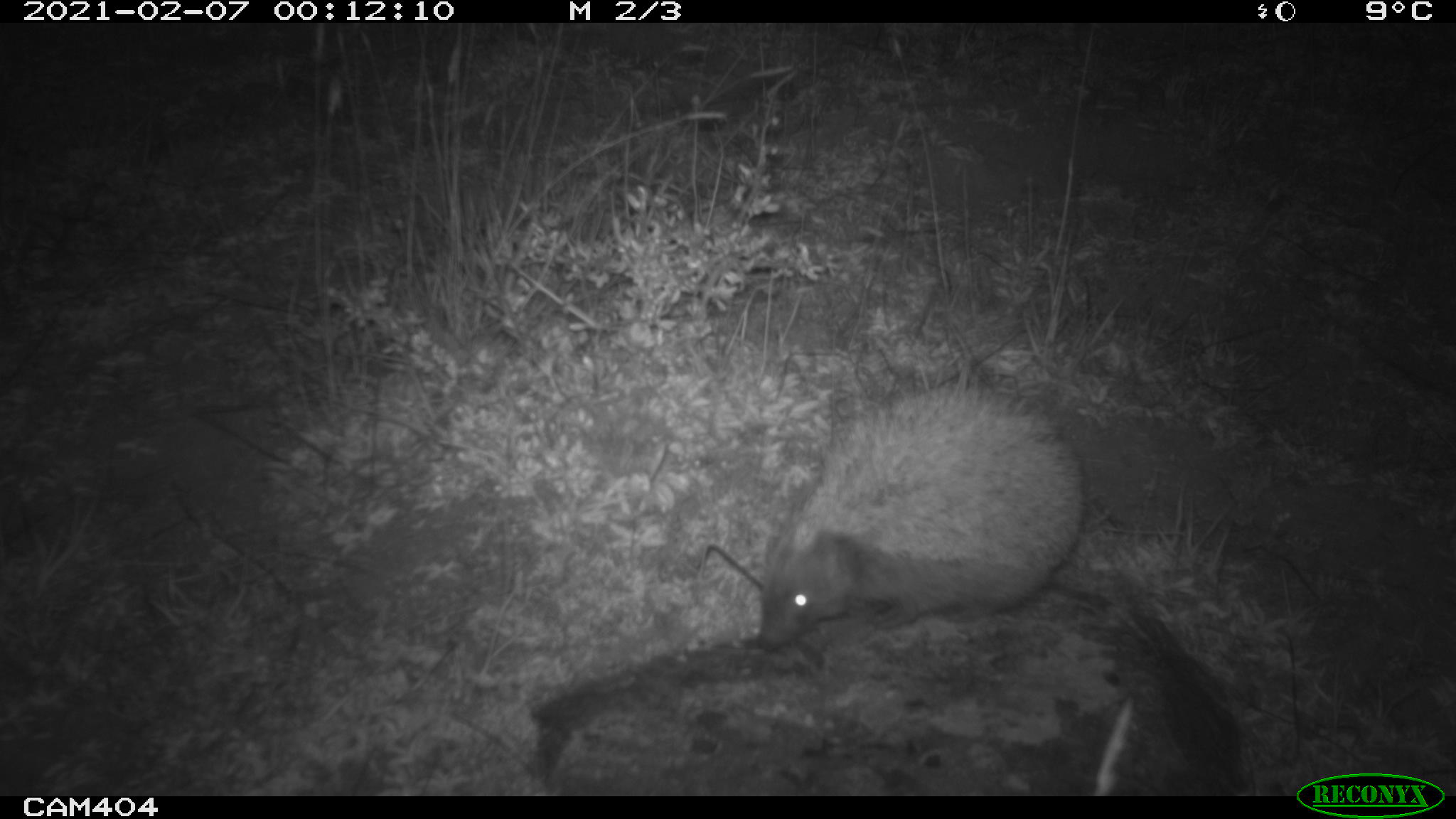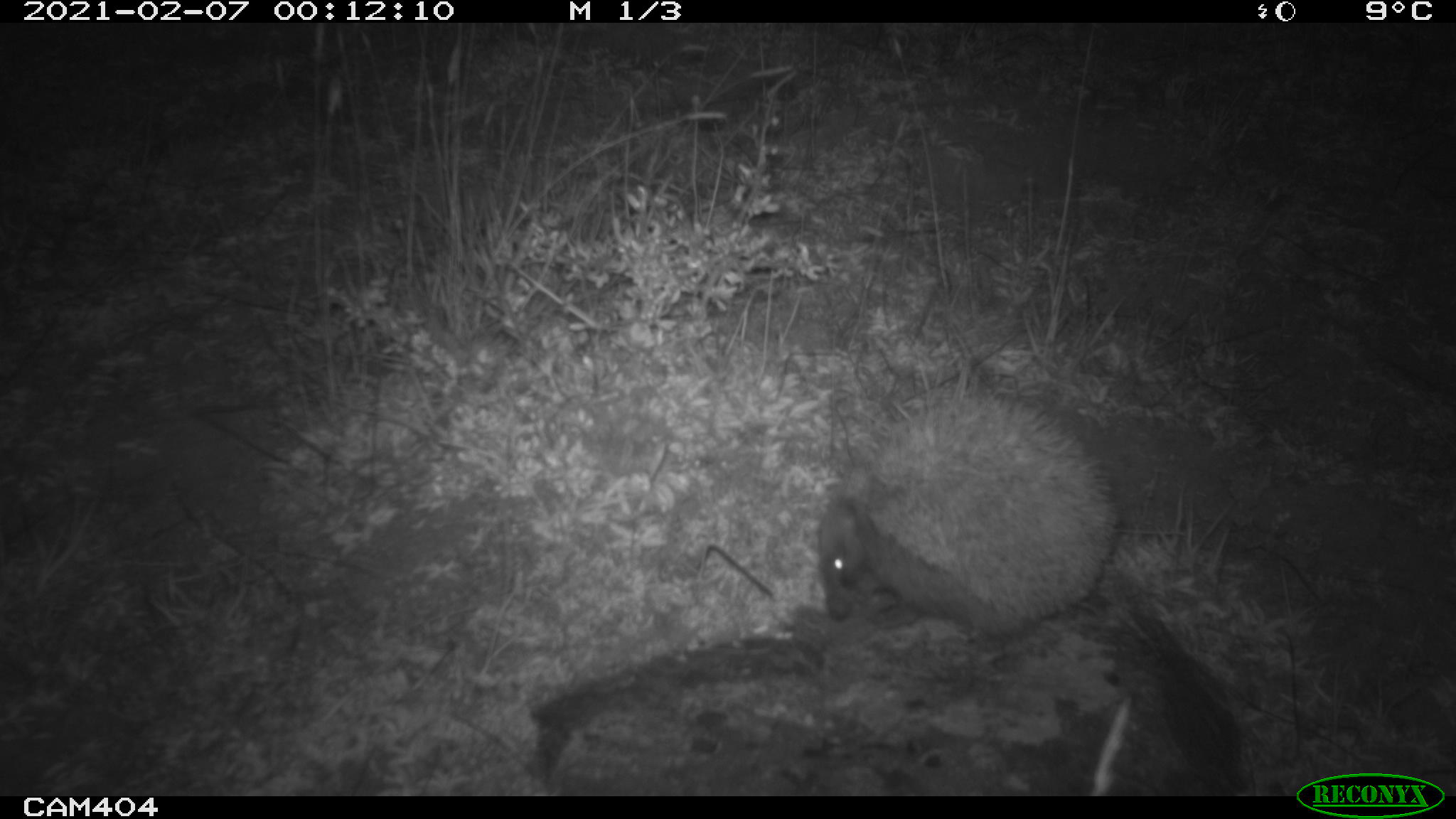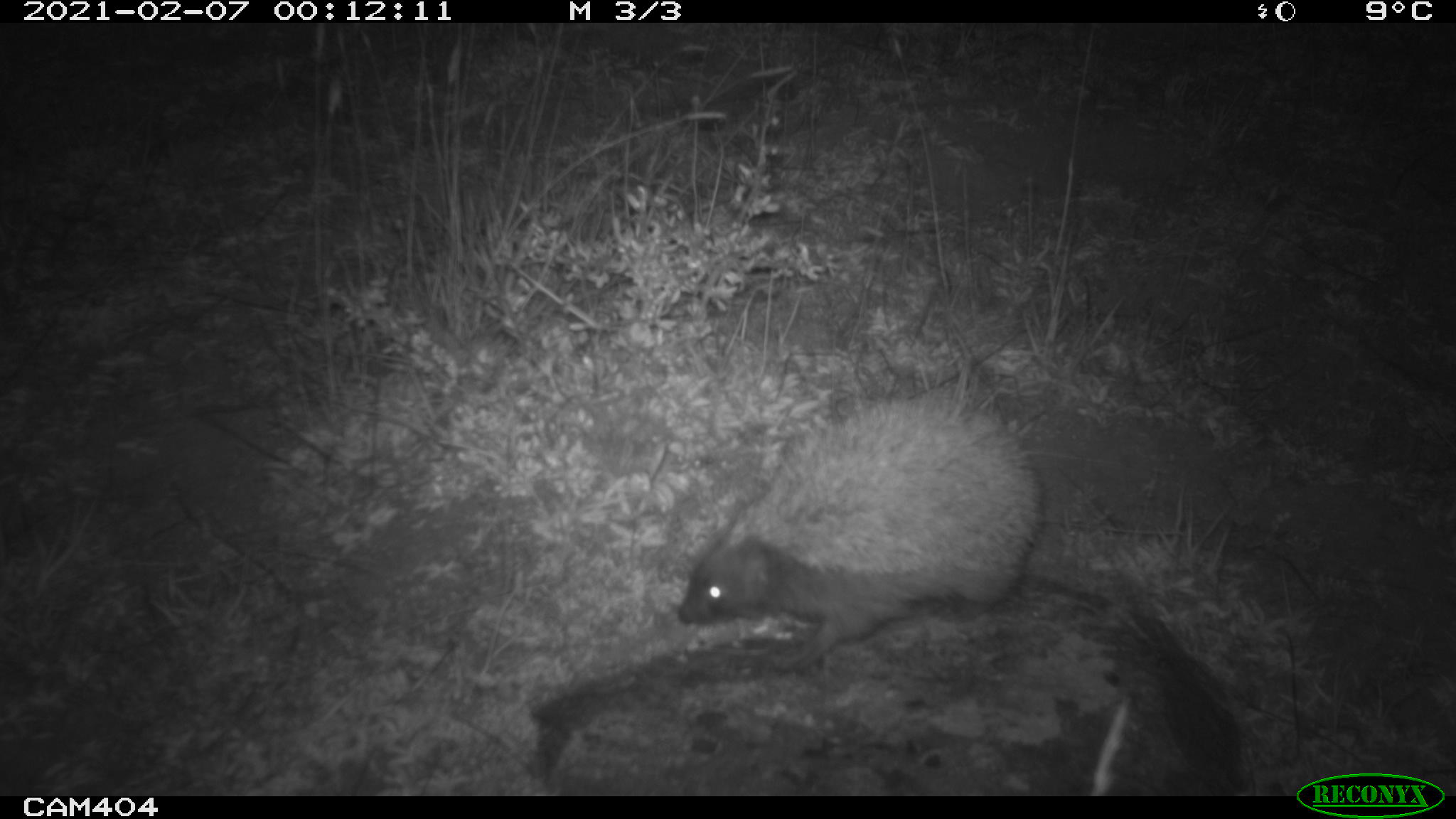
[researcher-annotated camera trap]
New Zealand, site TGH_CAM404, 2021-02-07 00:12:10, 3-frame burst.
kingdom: Animalia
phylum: Chordata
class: Mammalia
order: Eulipotyphla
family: Erinaceidae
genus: Erinaceus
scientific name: Erinaceus europaeus europaeus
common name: european hedgehog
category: hedgehog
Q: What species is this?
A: Hedgehog (european hedgehog) (Erinaceus europaeus europaeus).